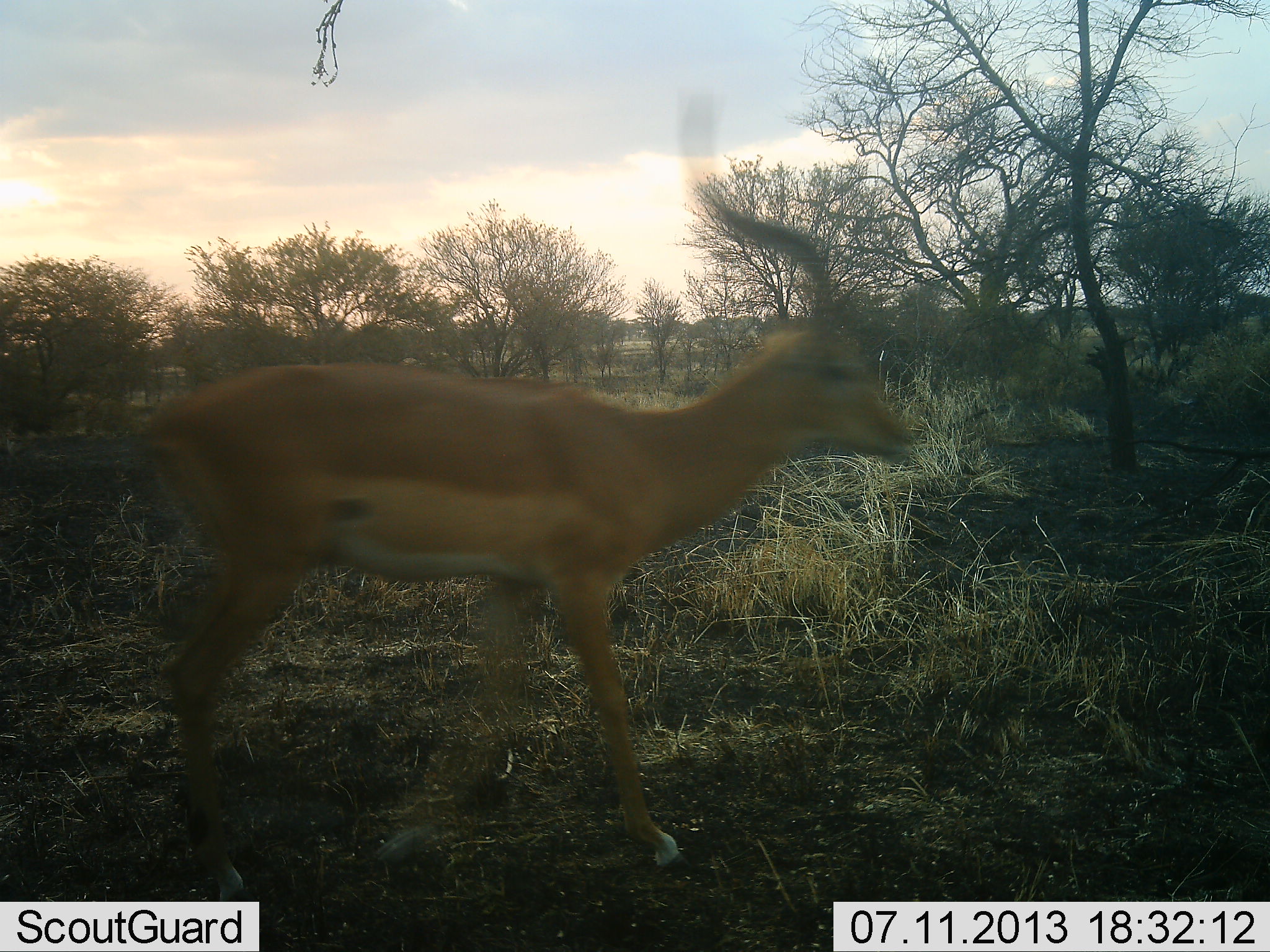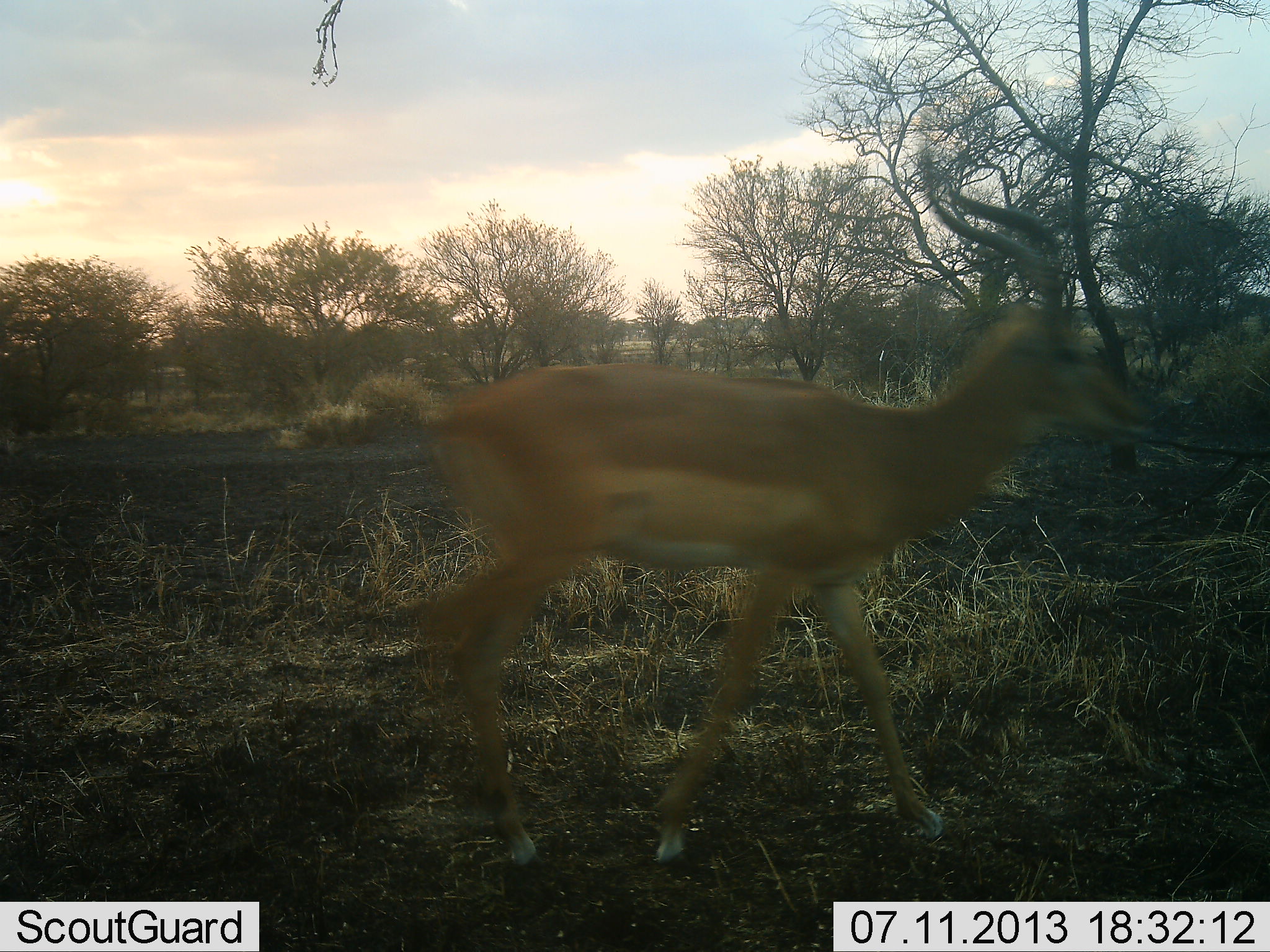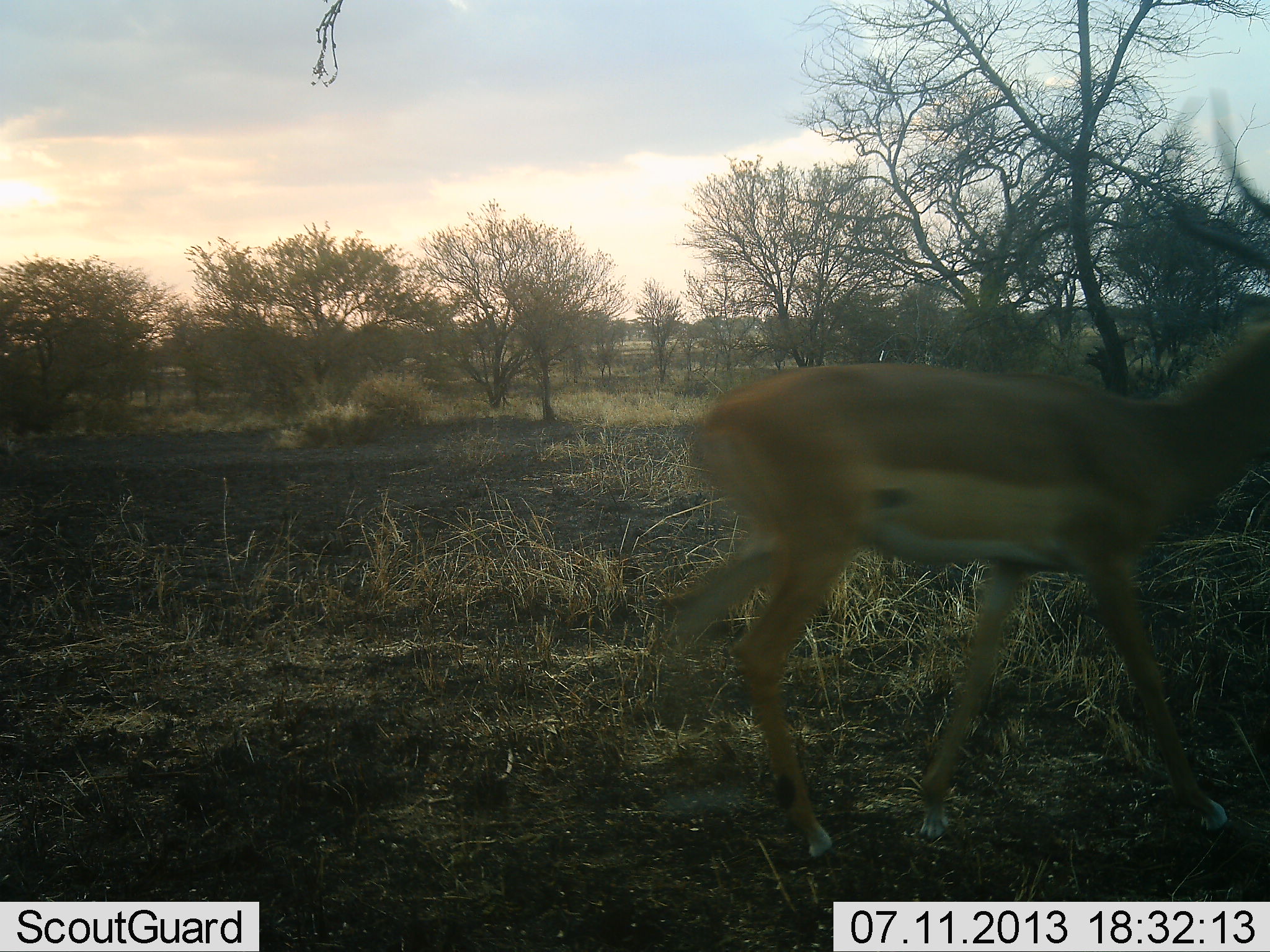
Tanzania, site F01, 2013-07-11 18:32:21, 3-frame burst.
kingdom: Animalia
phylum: Chordata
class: Mammalia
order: Artiodactyla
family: Bovidae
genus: Aepyceros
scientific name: Aepyceros melampus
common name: impala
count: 1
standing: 0%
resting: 0%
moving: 100%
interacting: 0%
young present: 0%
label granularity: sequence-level